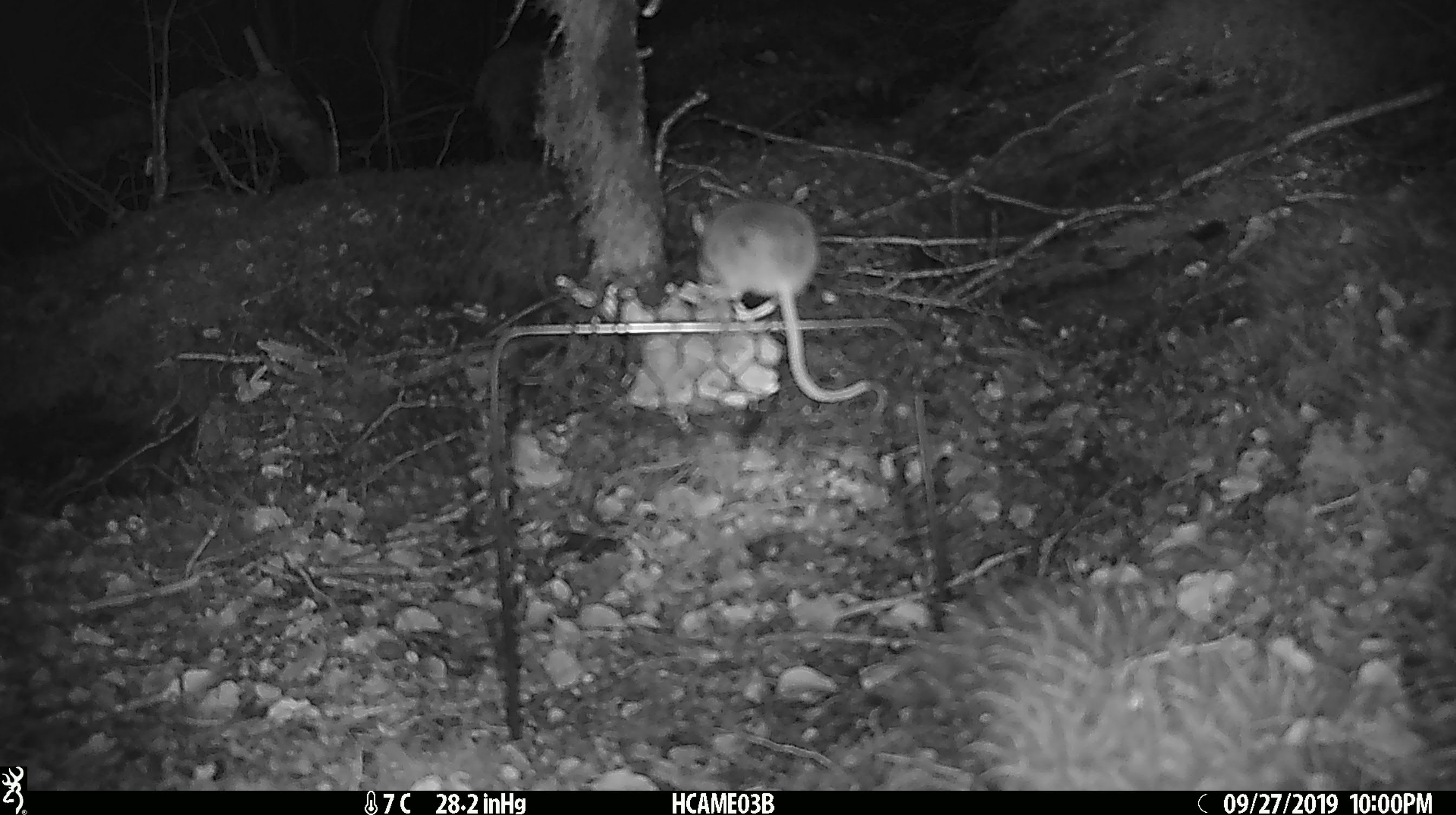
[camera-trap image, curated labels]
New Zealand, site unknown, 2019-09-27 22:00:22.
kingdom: Animalia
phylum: Chordata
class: Mammalia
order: Rodentia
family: Muridae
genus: Mus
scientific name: Mus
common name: mouse